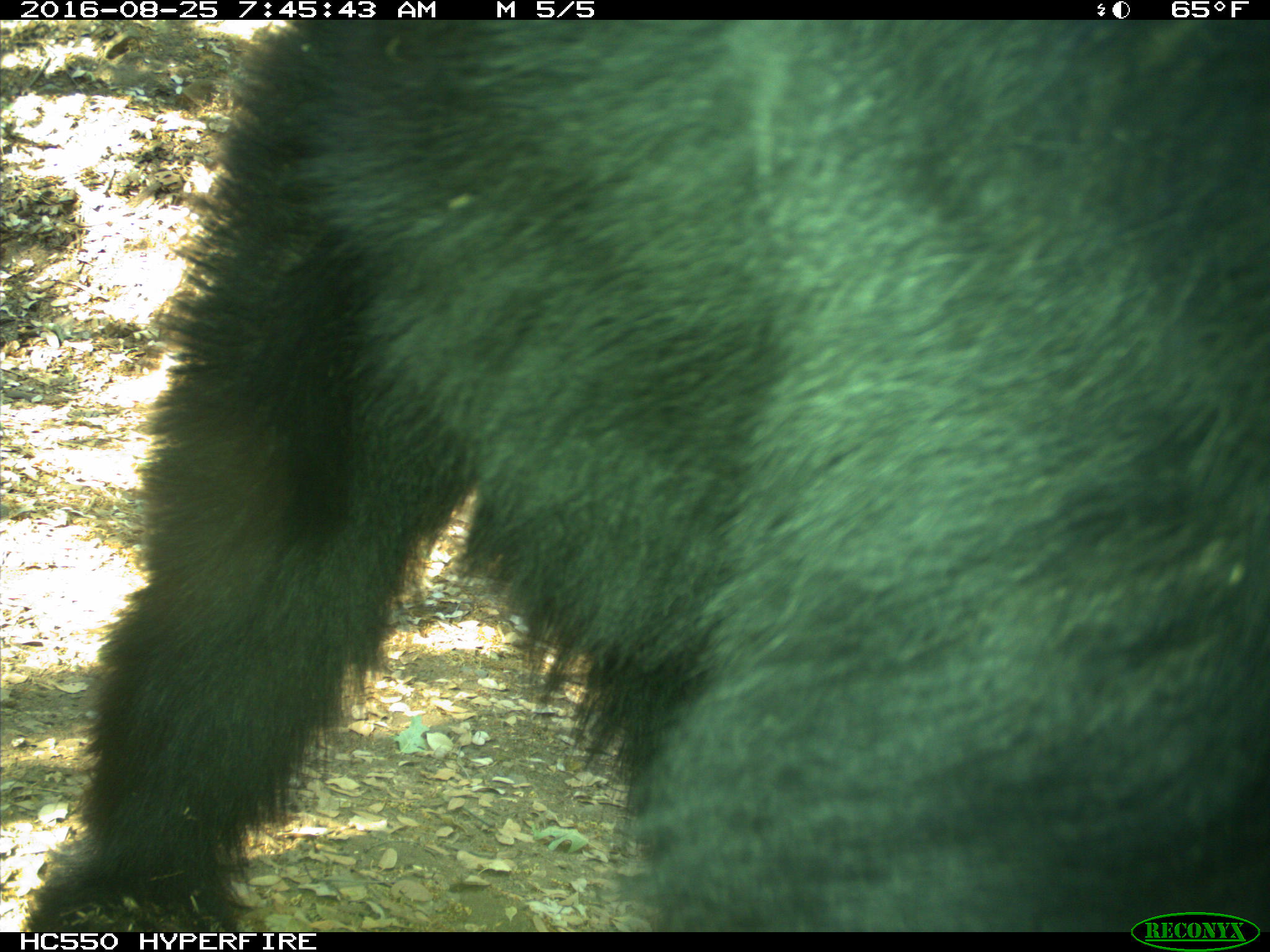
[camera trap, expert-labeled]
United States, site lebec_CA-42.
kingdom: Animalia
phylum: Chordata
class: Mammalia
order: Carnivora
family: Ursidae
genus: Ursus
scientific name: Ursus americanus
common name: american black bear